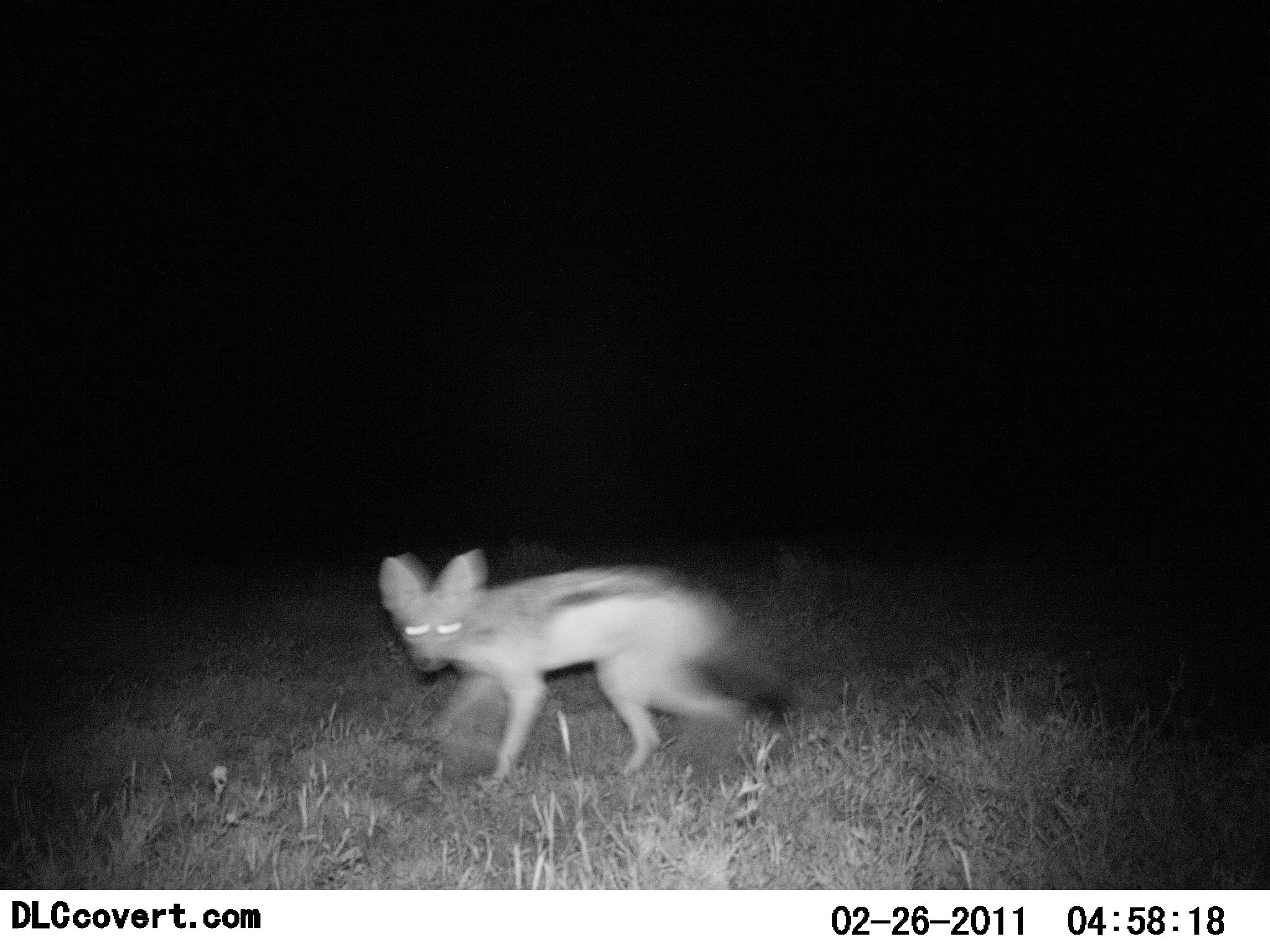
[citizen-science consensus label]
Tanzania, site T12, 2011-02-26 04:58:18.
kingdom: Animalia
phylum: Chordata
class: Mammalia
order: Carnivora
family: Canidae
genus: Otocyon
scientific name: Otocyon megalotis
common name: bat-eared fox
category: batearedfox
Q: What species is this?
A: Batearedfox (bat-eared fox) (Otocyon megalotis).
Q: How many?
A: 1.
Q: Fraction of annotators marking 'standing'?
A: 17%.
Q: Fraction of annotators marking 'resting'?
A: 0%.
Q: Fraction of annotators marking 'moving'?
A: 100%.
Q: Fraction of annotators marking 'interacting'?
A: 0%.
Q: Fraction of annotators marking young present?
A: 0%.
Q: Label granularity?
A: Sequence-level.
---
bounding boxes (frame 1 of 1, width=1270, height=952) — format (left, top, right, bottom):
animal: (377, 549, 799, 792)